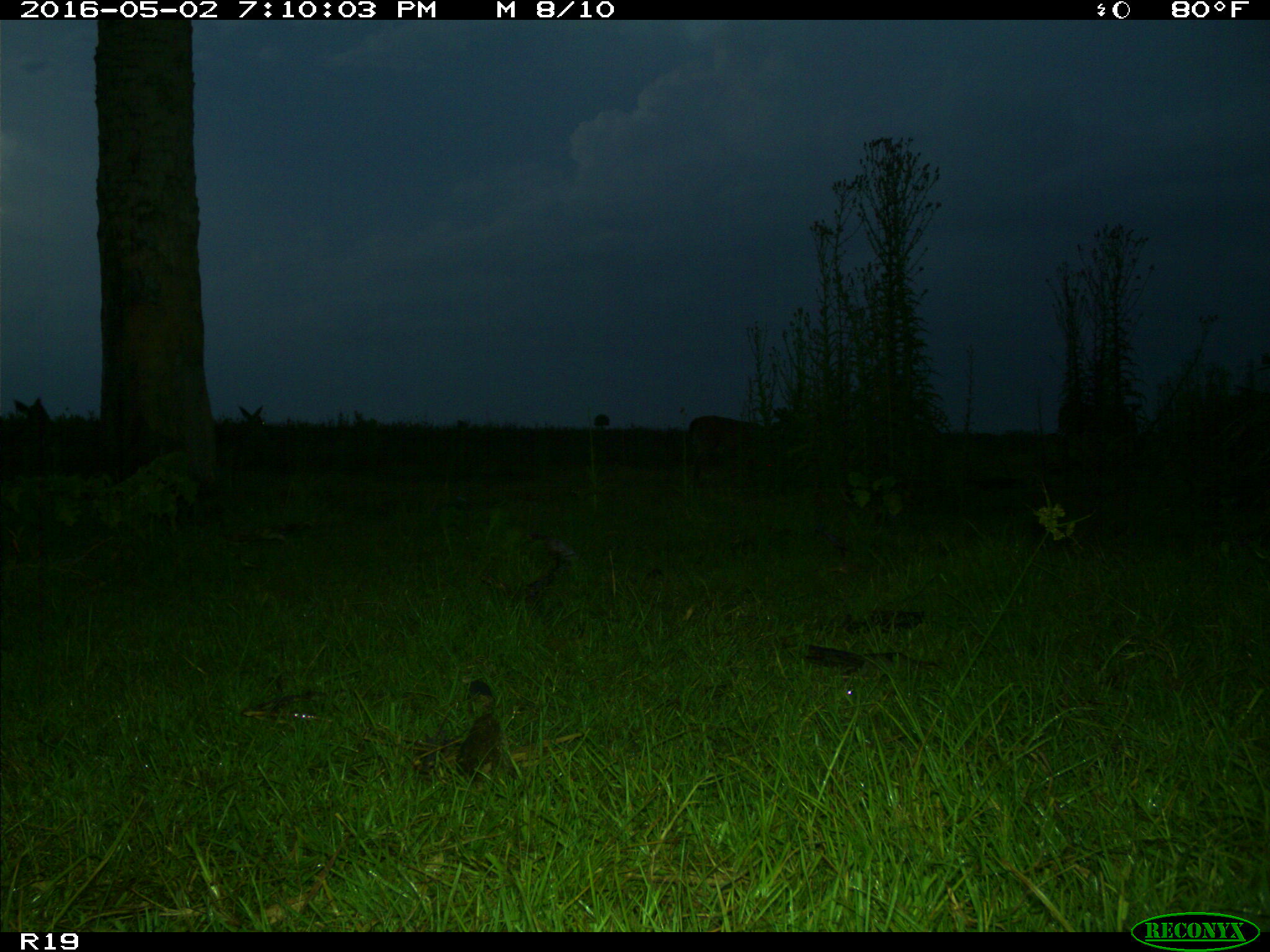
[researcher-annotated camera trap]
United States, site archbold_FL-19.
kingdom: Animalia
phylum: Chordata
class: Mammalia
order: Artiodactyla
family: Cervidae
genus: Odocoileus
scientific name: Odocoileus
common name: deer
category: unidentified deer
Unidentified deer (deer) (Odocoileus).